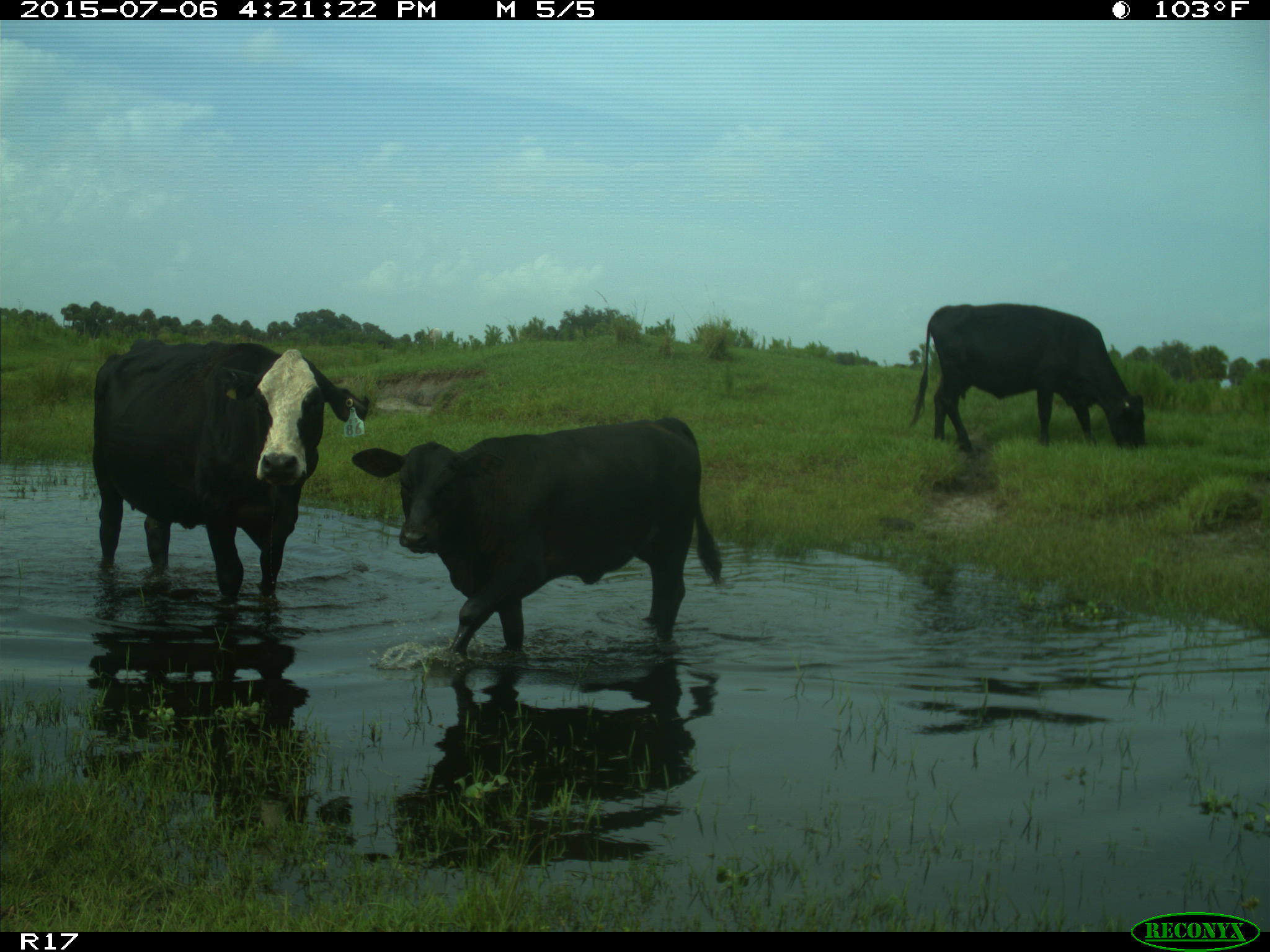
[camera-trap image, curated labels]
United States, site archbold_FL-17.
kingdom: Animalia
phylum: Chordata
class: Mammalia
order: Artiodactyla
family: Bovidae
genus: Bos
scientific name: Bos taurus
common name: domestic cow